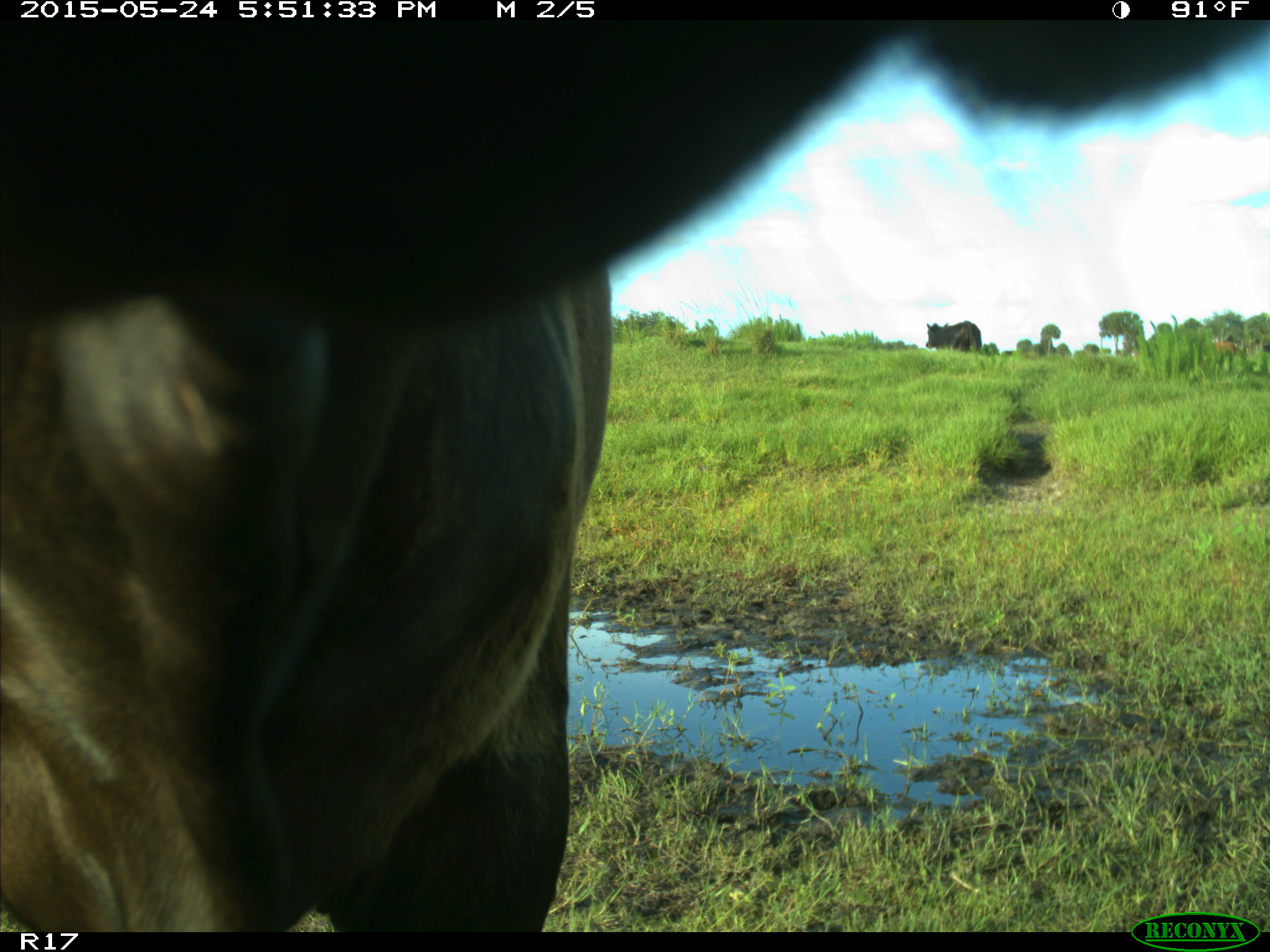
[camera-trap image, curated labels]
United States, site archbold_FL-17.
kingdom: Animalia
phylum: Chordata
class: Mammalia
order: Artiodactyla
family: Bovidae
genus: Bos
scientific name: Bos taurus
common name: domestic cow